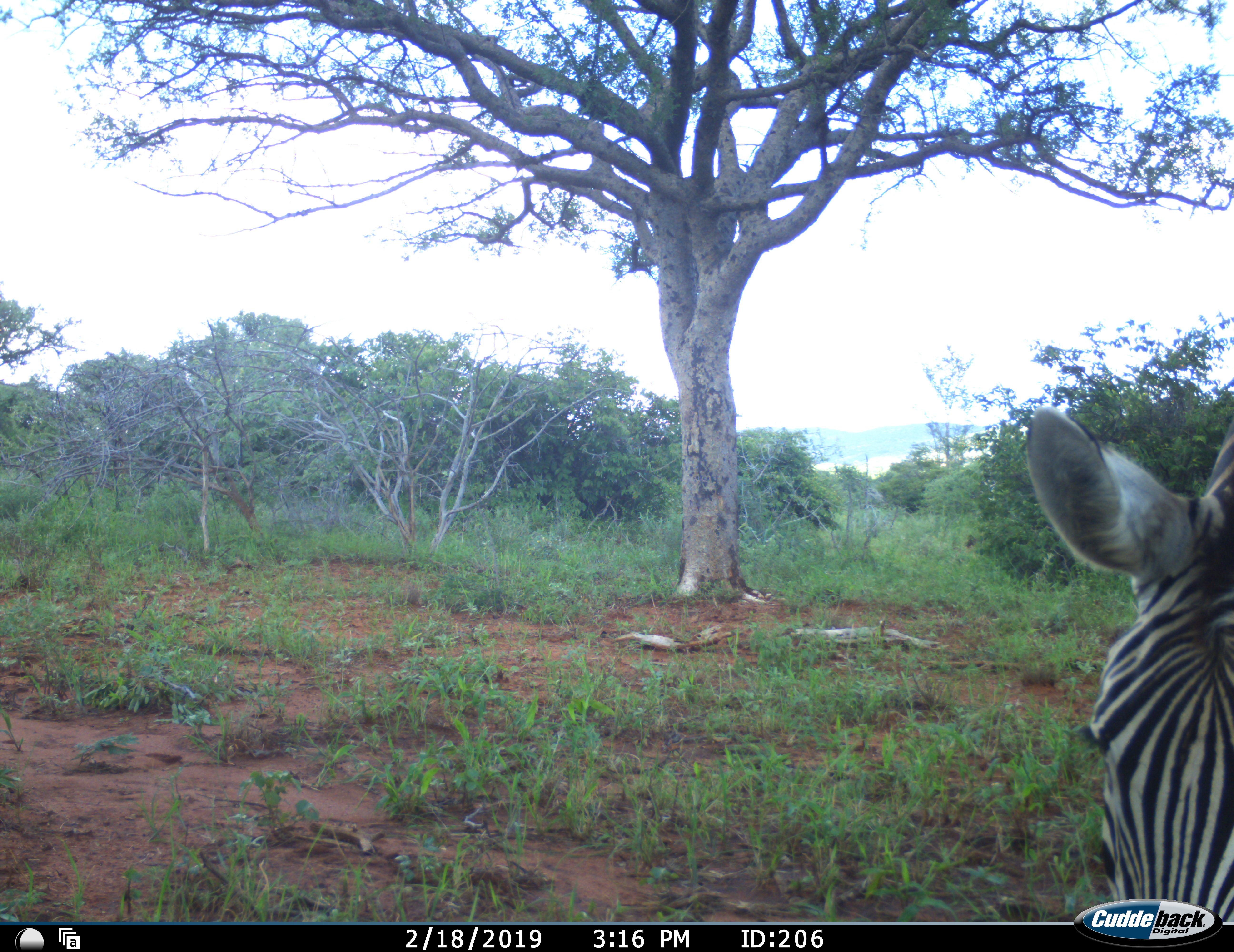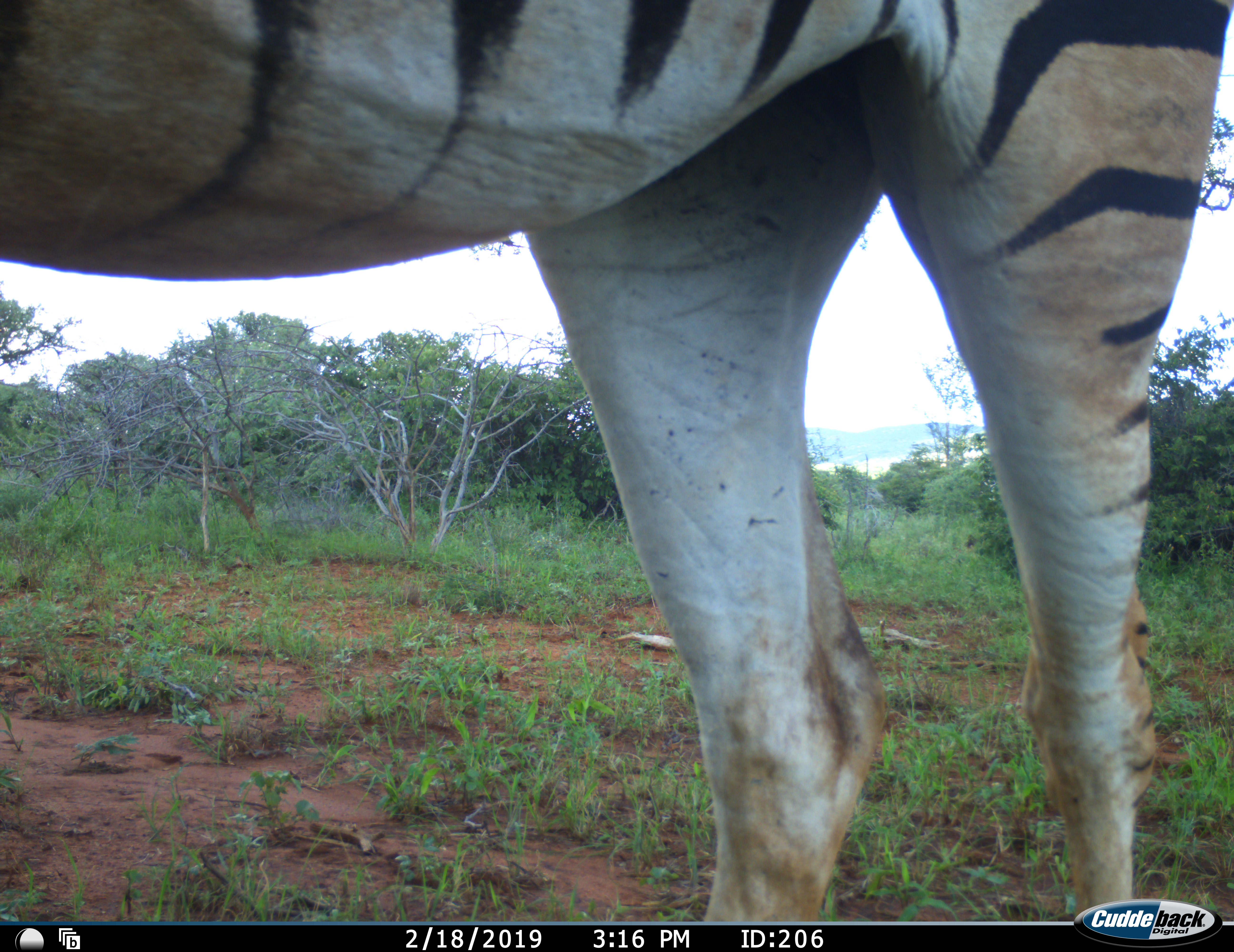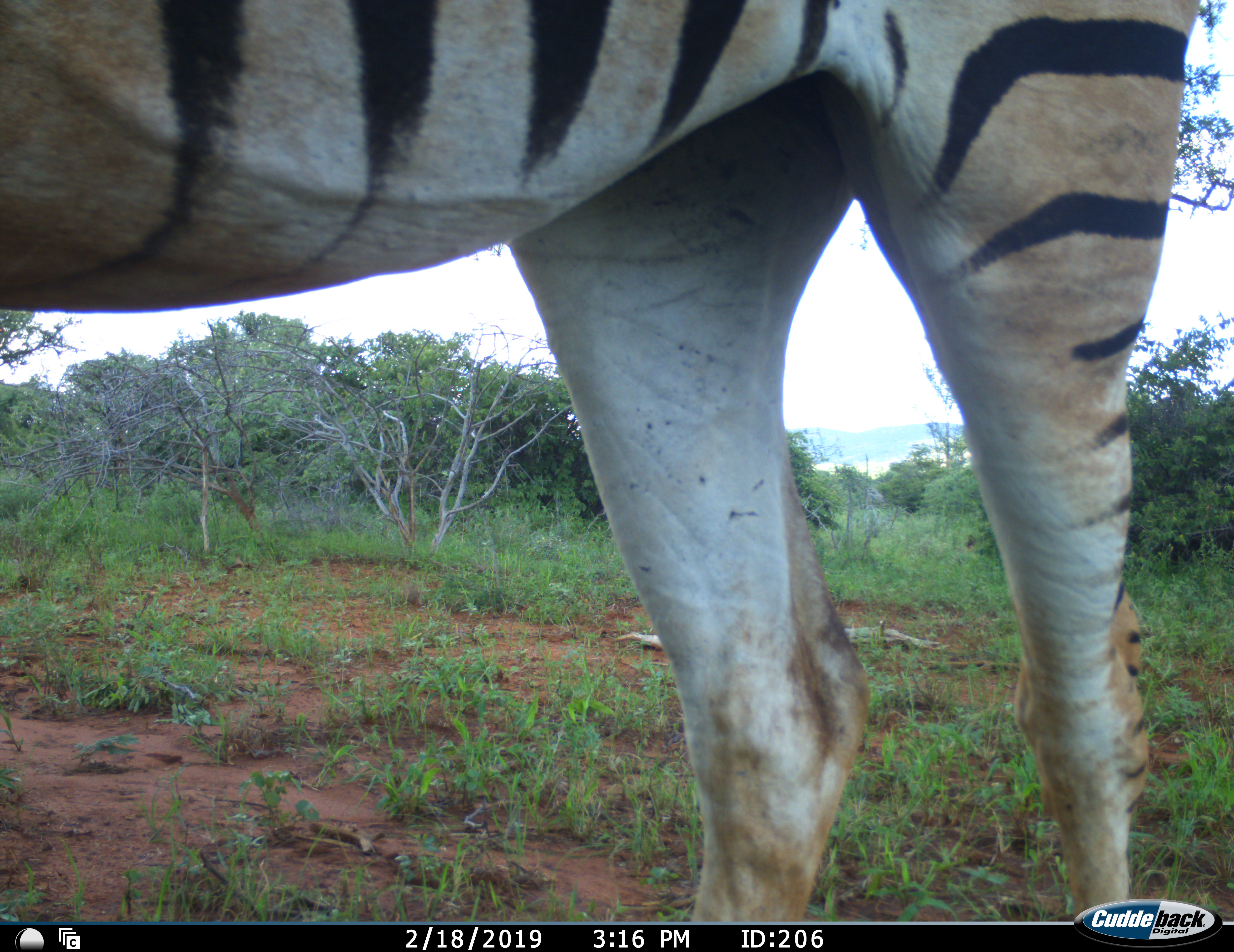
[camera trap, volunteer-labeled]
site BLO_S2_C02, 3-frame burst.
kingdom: Animalia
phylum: Chordata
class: Mammalia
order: Perissodactyla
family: Equidae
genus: Equus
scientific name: Equus quagga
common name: plains zebra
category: zebraplains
Zebraplains (plains zebra) (Equus quagga), count 1. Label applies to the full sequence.